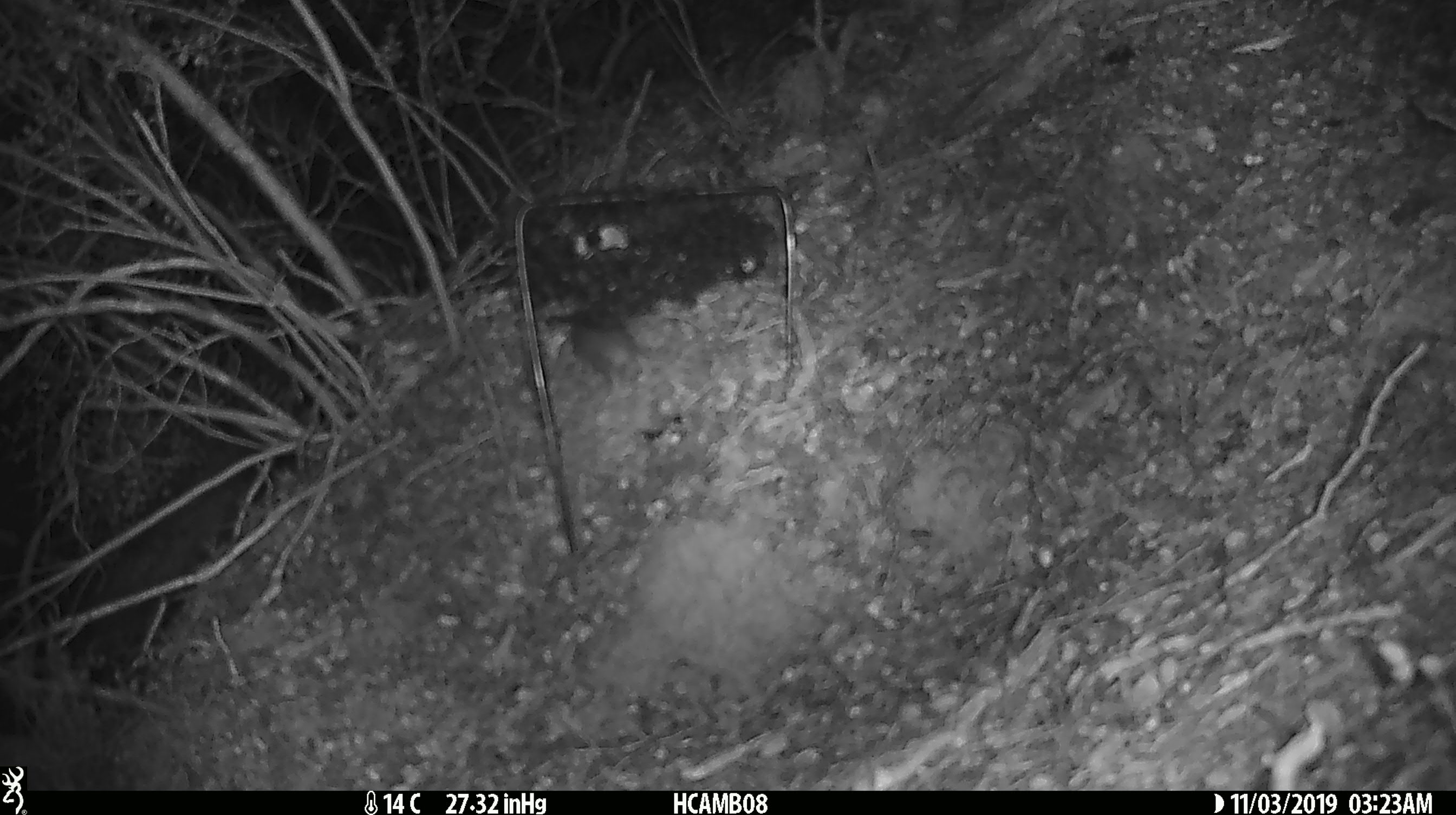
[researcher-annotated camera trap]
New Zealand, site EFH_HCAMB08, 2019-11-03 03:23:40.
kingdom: Animalia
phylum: Chordata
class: Mammalia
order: Rodentia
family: Muridae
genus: Mus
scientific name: Mus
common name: mouse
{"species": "mouse (Mus)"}